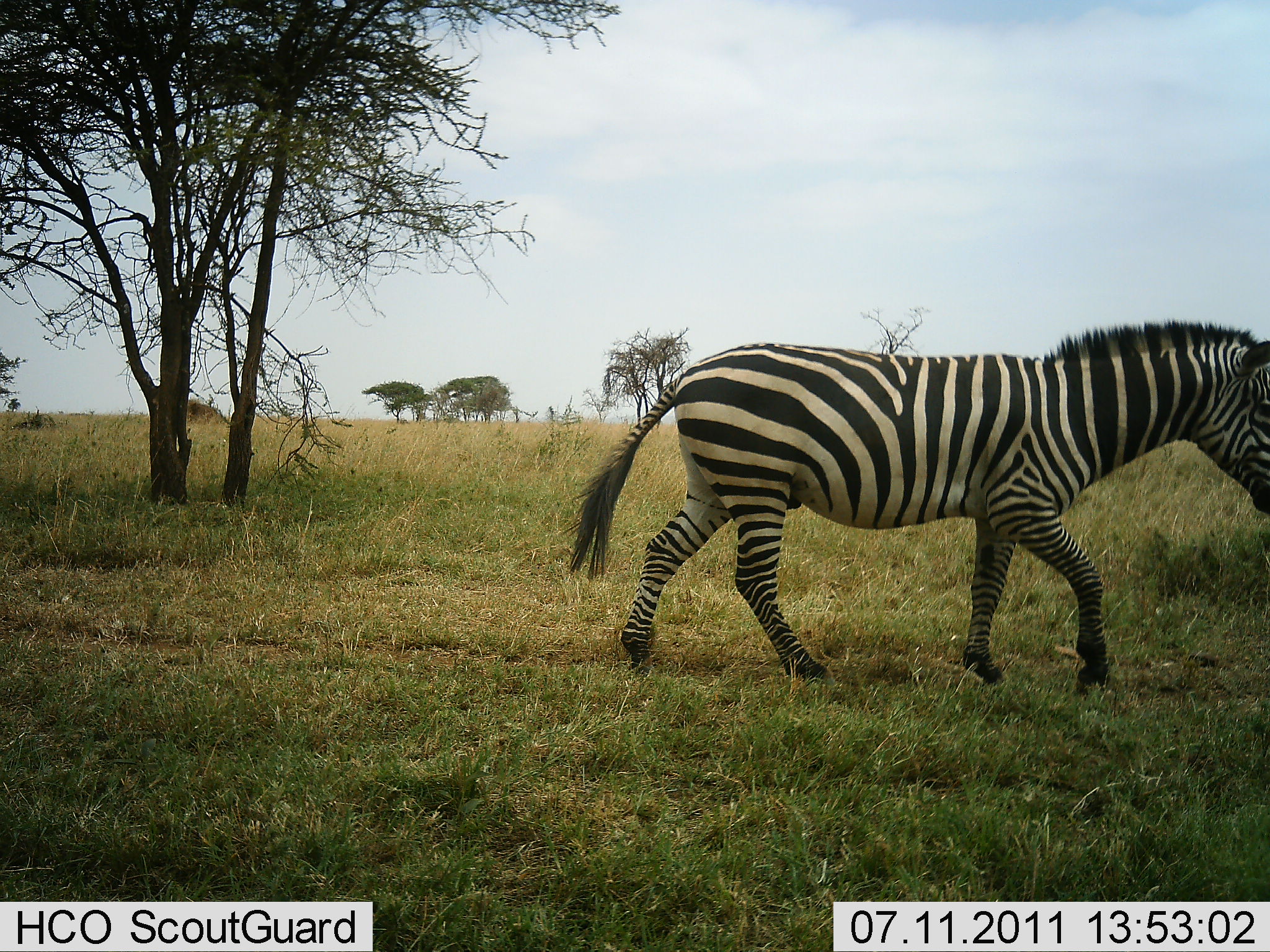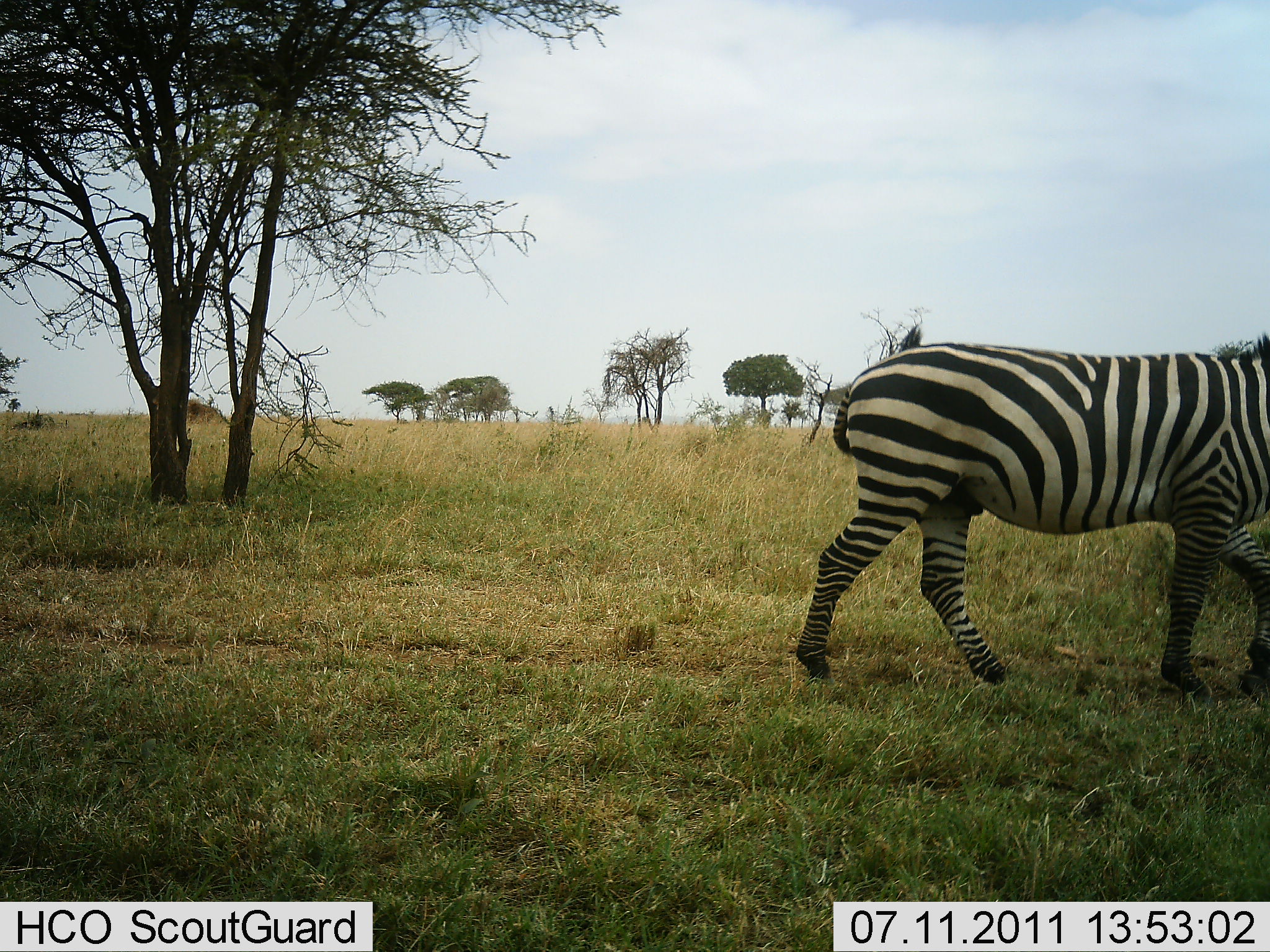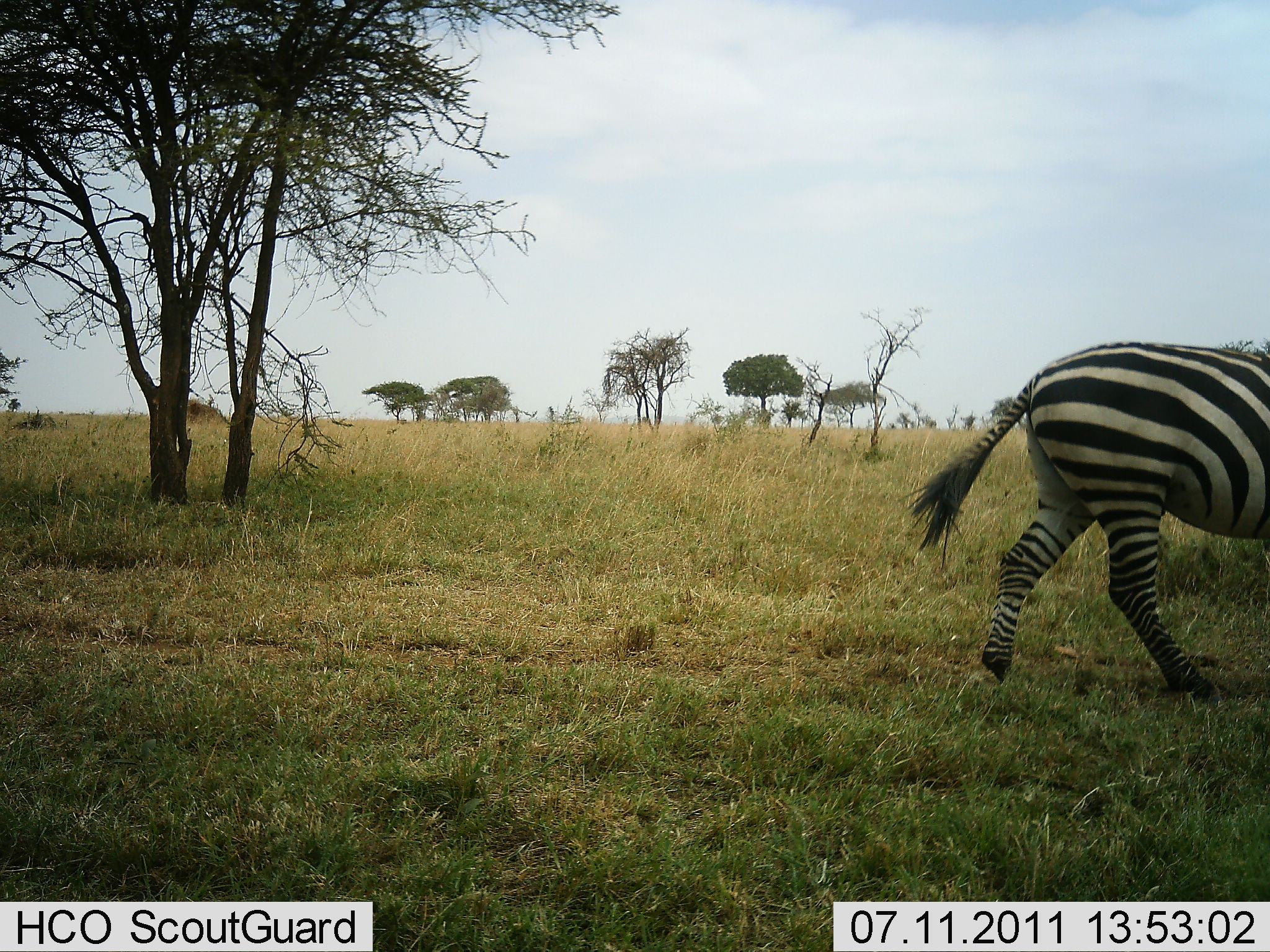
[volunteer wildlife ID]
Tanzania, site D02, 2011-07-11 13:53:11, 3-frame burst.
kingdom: Animalia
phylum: Chordata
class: Mammalia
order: Perissodactyla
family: Equidae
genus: Equus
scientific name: Equus quagga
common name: plains zebra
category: zebra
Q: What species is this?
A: Zebra (plains zebra) (Equus quagga).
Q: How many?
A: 1.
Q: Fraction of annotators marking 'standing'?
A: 0%.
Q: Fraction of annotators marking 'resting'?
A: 0%.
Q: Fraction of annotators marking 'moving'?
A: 100%.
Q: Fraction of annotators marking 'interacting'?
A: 0%.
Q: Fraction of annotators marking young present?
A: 0%.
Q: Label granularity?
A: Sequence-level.